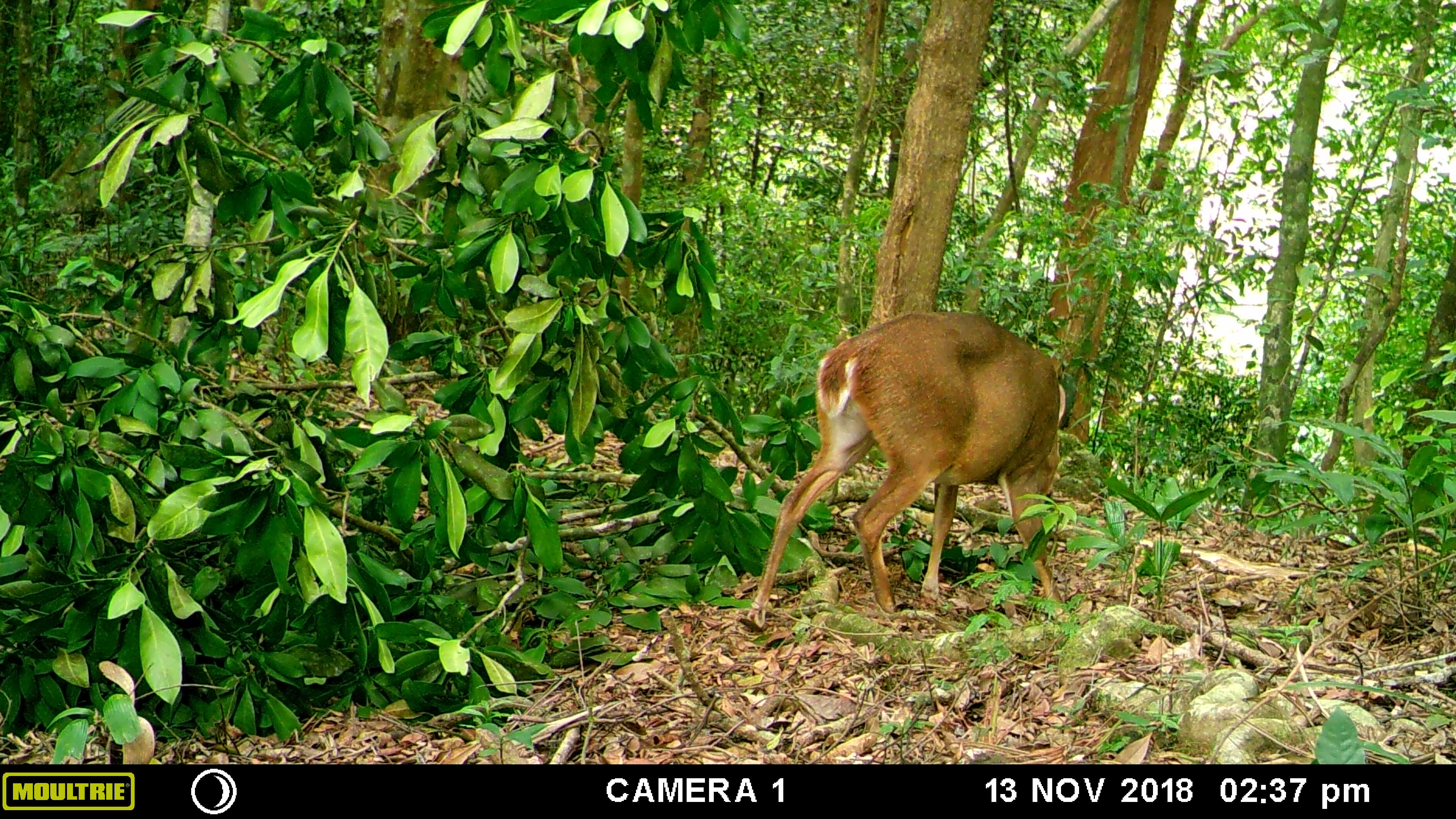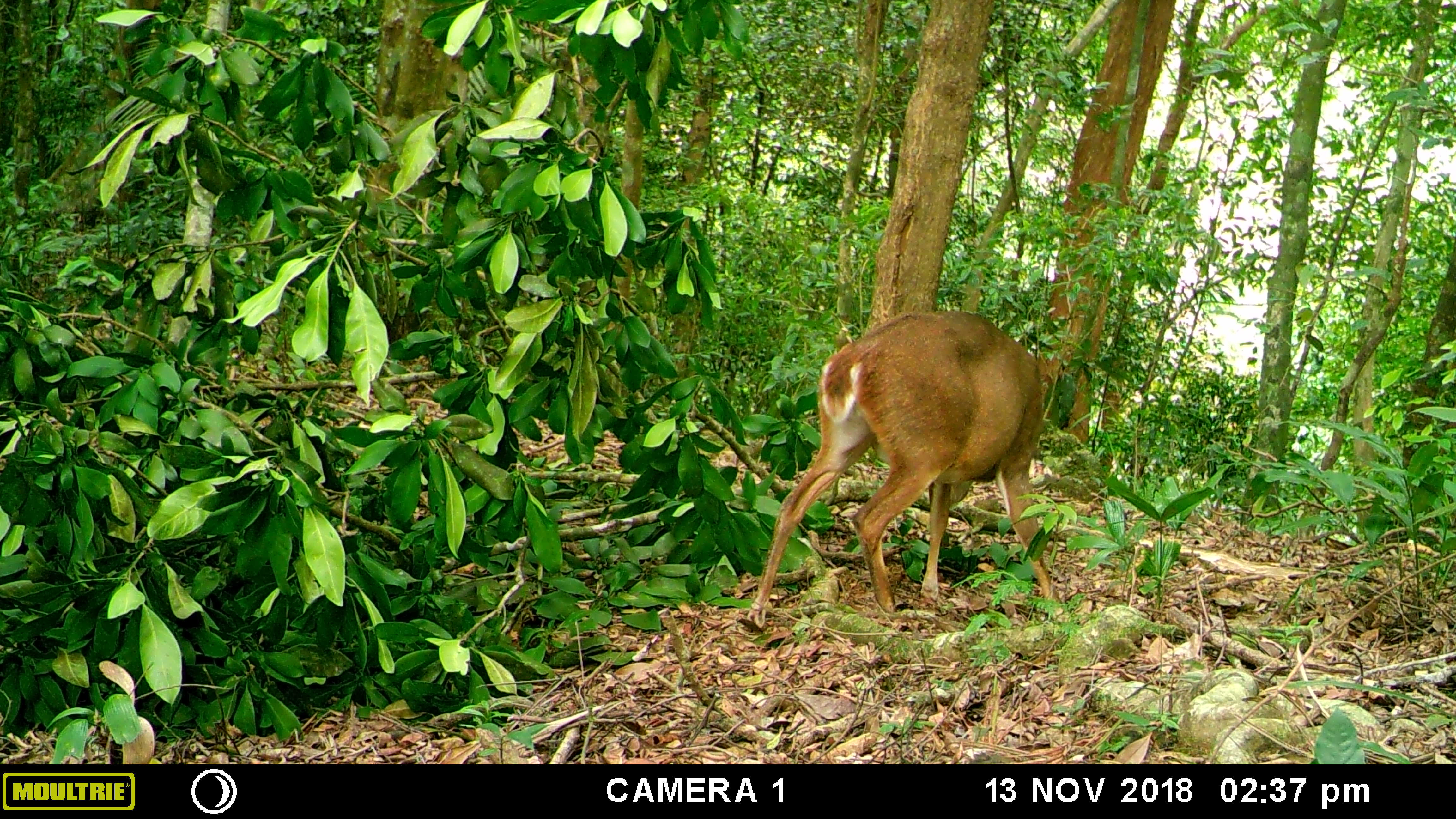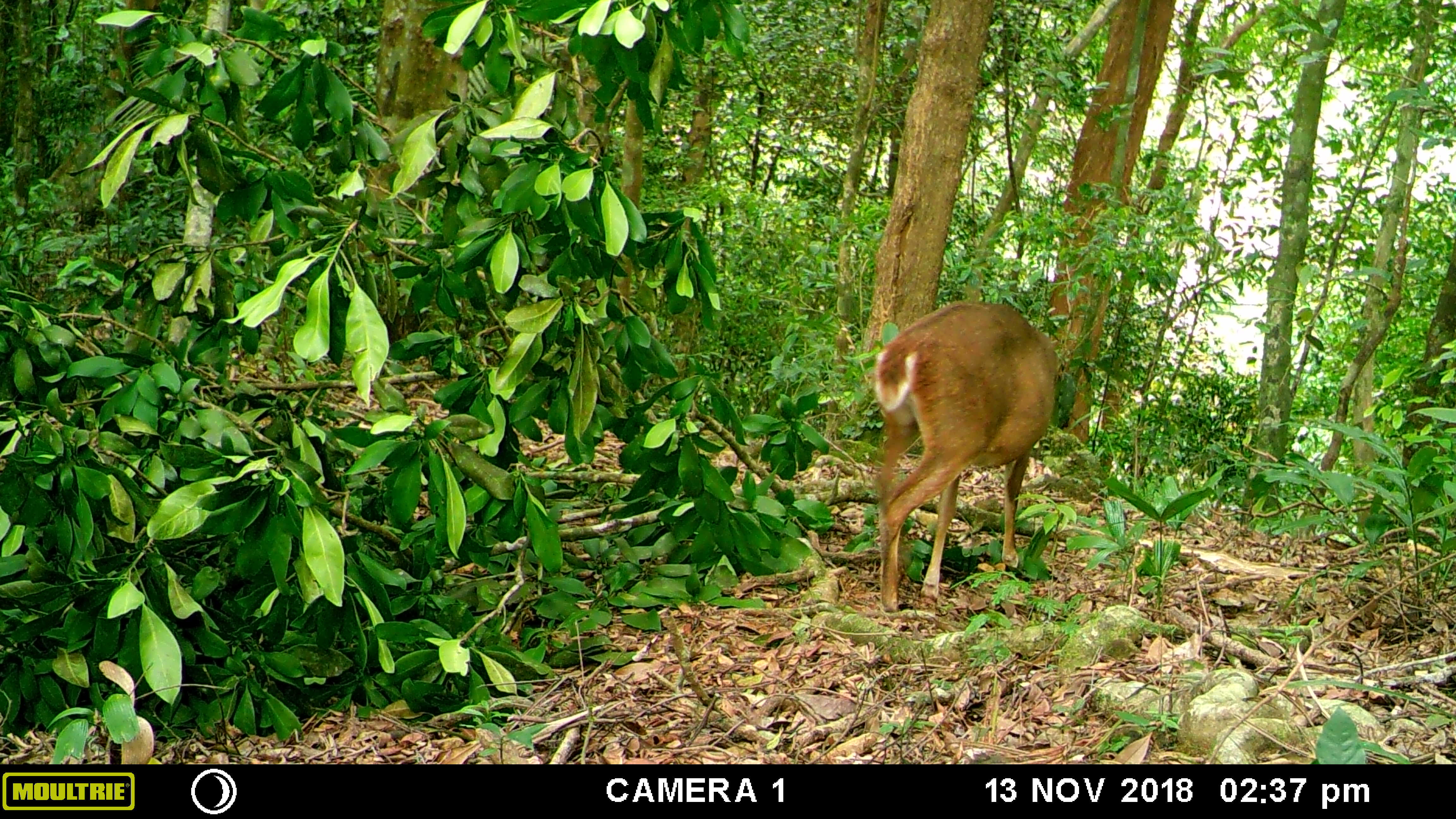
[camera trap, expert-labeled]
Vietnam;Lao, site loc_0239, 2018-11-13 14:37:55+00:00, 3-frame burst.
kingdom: Animalia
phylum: Chordata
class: Mammalia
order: Artiodactyla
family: Cervidae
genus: Muntiacus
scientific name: Muntiacus vuquangensis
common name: large-antlered muntjac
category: large antlered muntjac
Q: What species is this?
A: Large antlered muntjac (large-antlered muntjac) (Muntiacus vuquangensis).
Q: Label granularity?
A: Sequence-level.